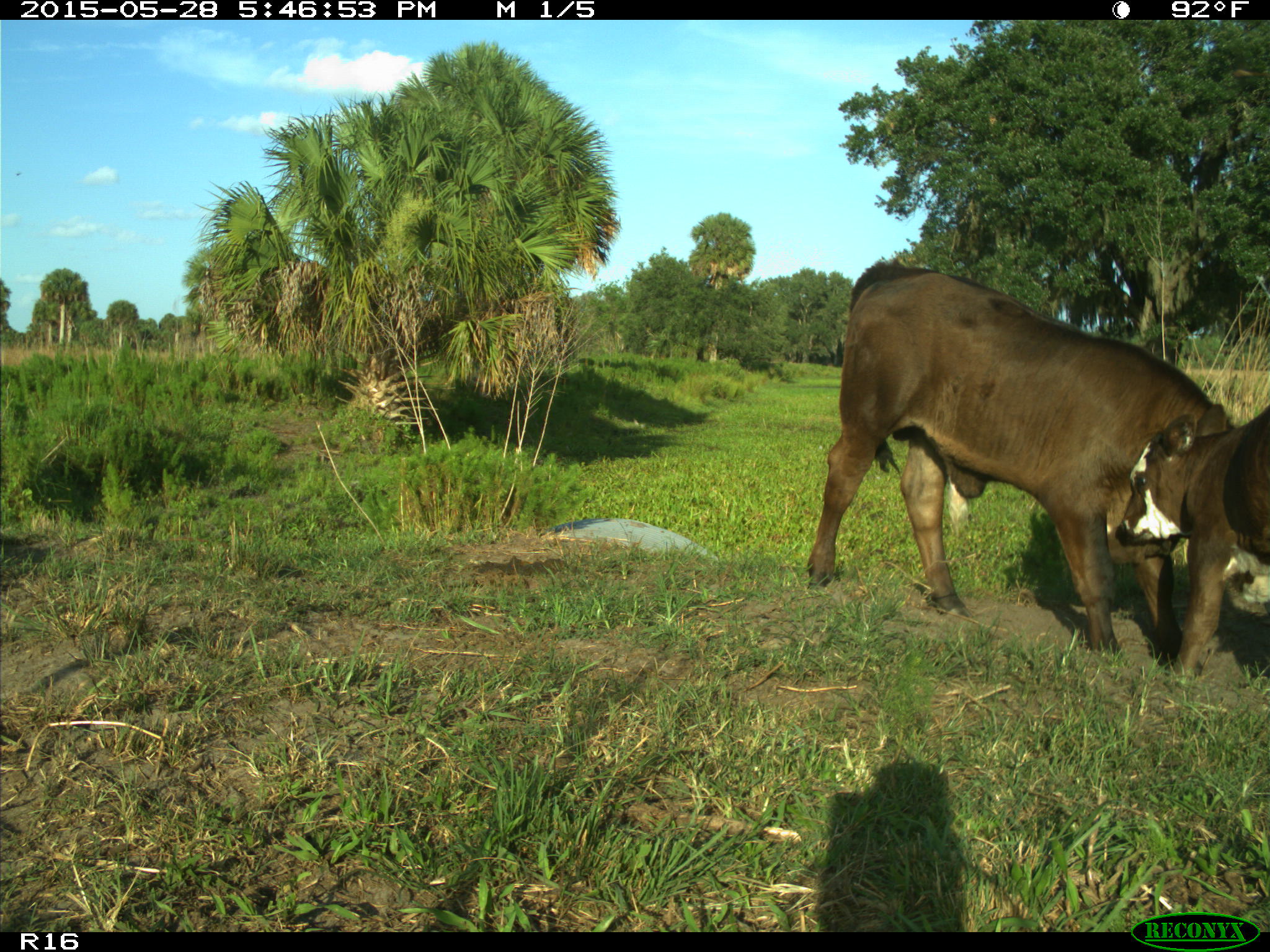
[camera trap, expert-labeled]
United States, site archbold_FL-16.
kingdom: Animalia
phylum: Chordata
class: Mammalia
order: Artiodactyla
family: Bovidae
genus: Bos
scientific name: Bos taurus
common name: domestic cow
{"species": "Bos taurus (domestic cow)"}